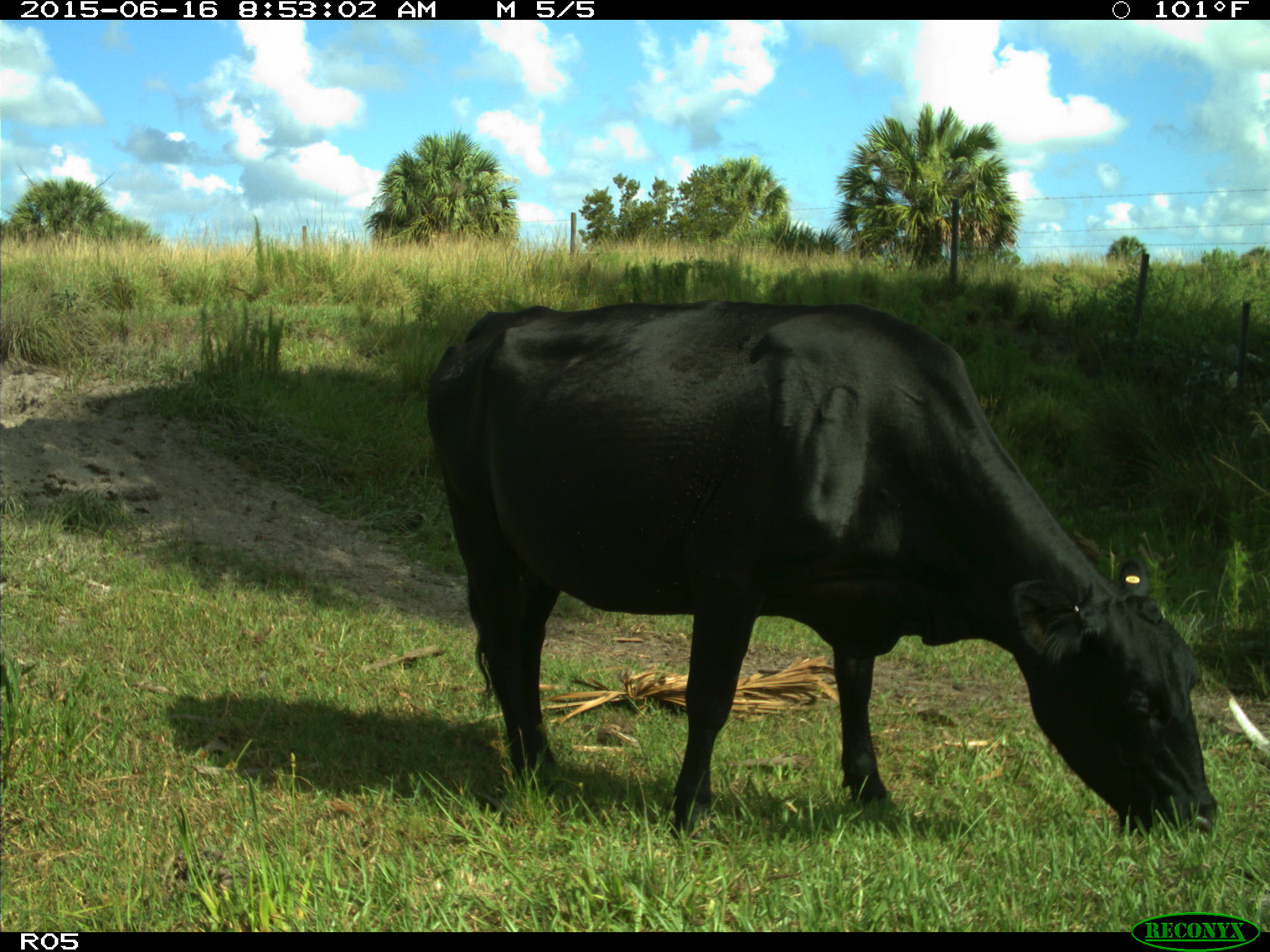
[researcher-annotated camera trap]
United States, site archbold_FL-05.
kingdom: Animalia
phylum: Chordata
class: Mammalia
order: Artiodactyla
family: Bovidae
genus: Bos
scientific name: Bos taurus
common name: domestic cow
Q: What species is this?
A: Bos taurus (domestic cow).